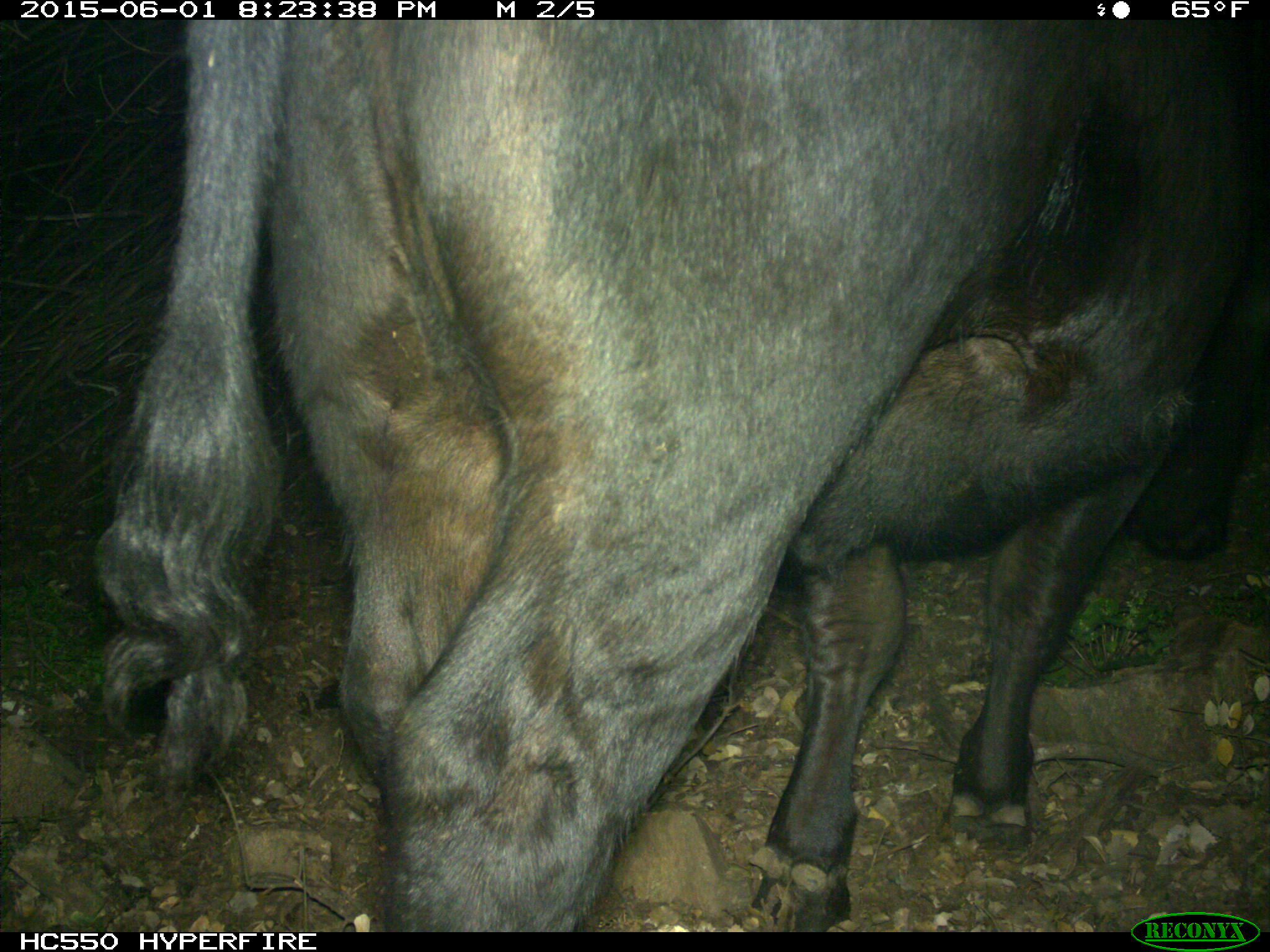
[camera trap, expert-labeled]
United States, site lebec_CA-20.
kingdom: Animalia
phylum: Chordata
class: Mammalia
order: Artiodactyla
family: Bovidae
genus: Bos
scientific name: Bos taurus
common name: domestic cow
Bos taurus (domestic cow).